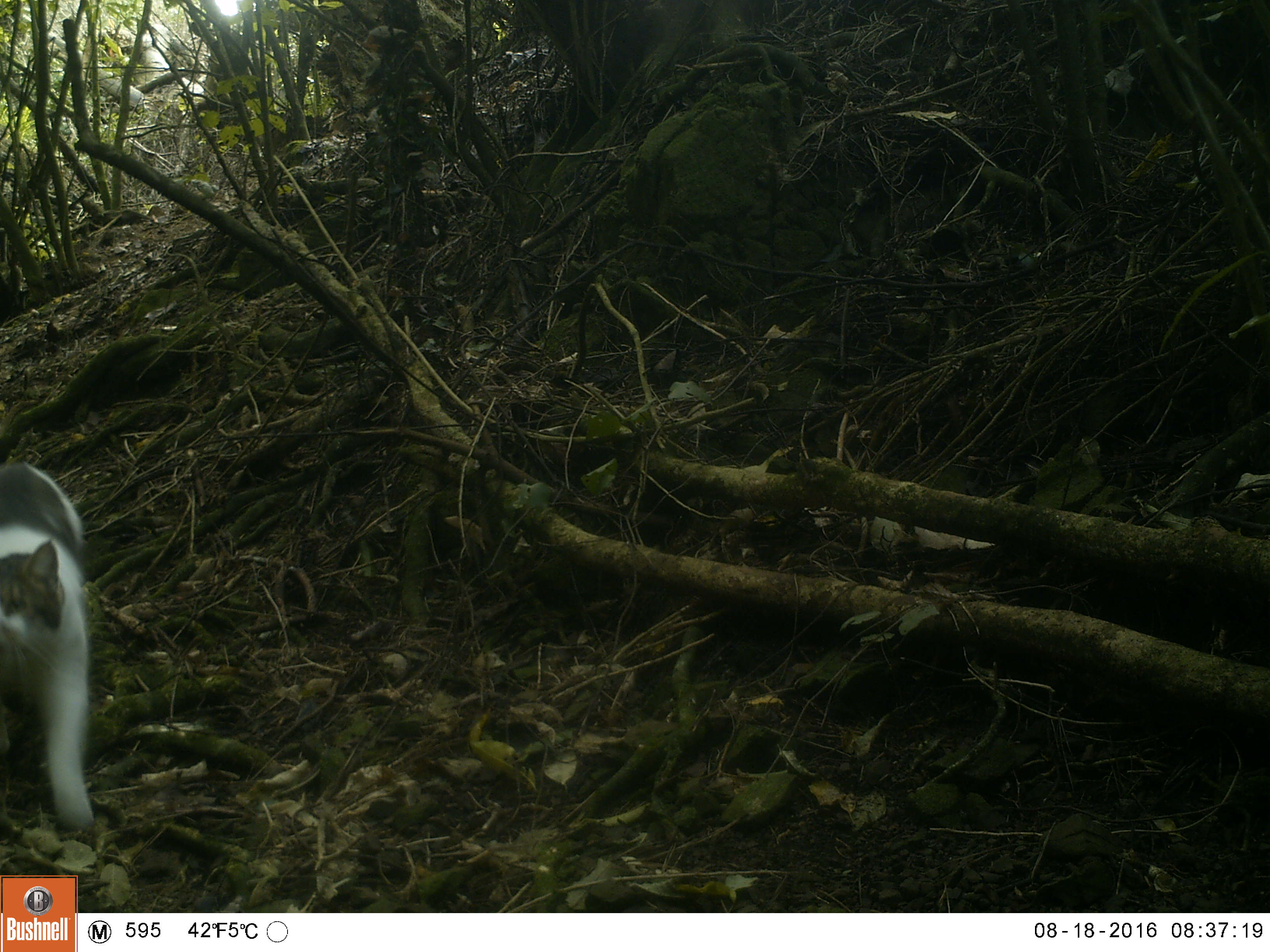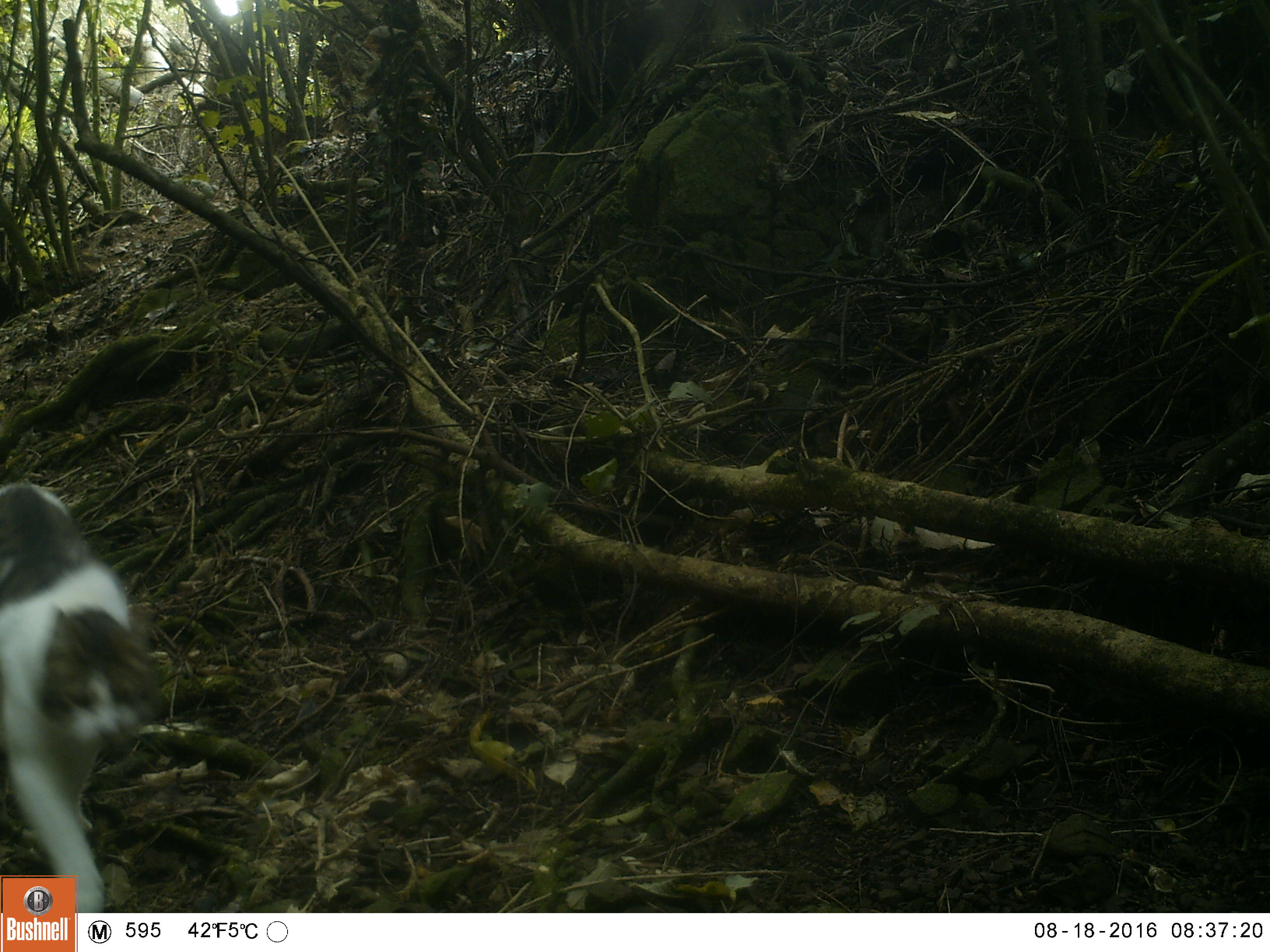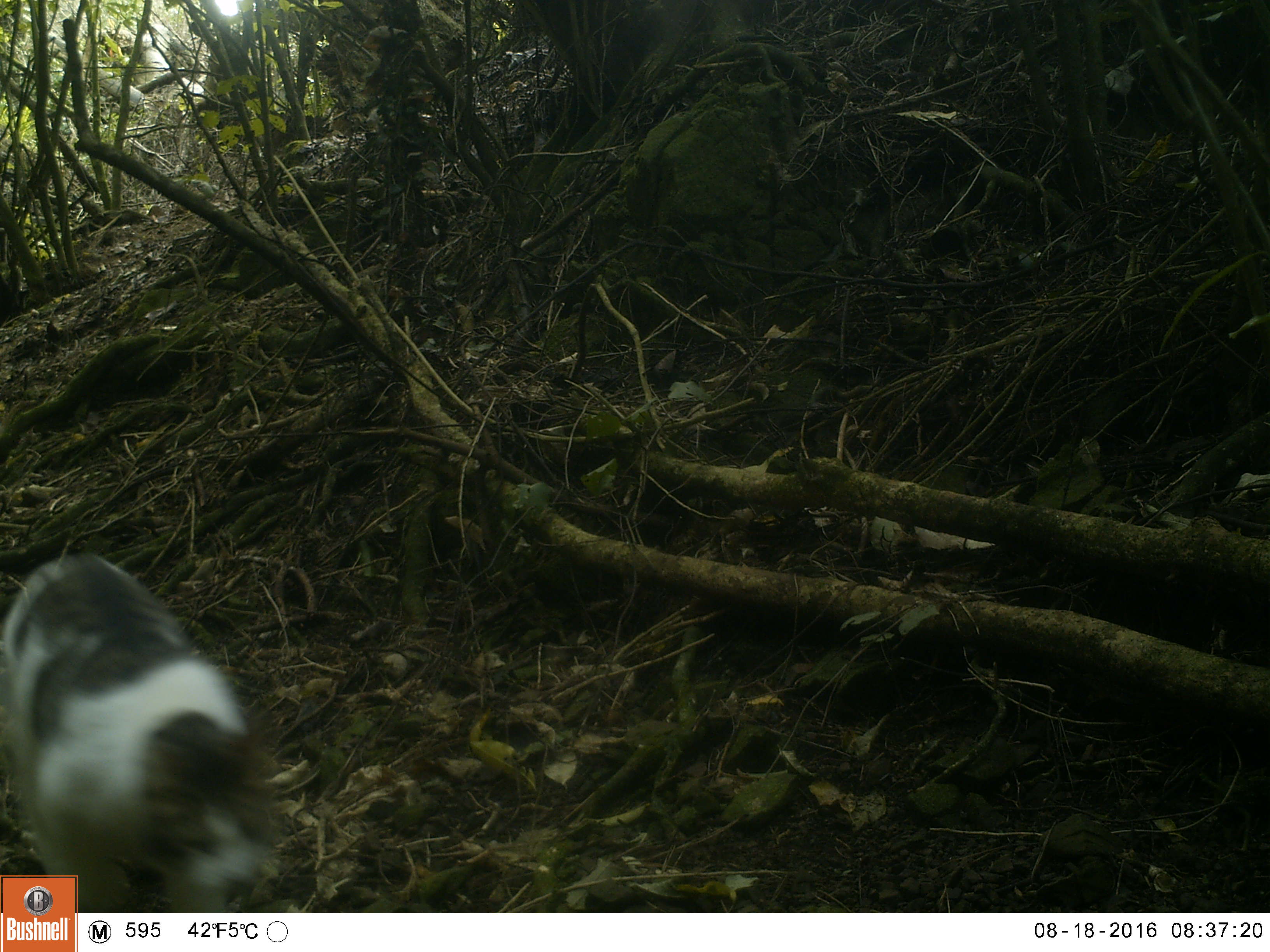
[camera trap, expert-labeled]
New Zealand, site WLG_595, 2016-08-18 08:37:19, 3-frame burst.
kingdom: Animalia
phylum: Chordata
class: Mammalia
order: Carnivora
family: Felidae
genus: Felis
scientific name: Felis catus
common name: domestic cat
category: cat